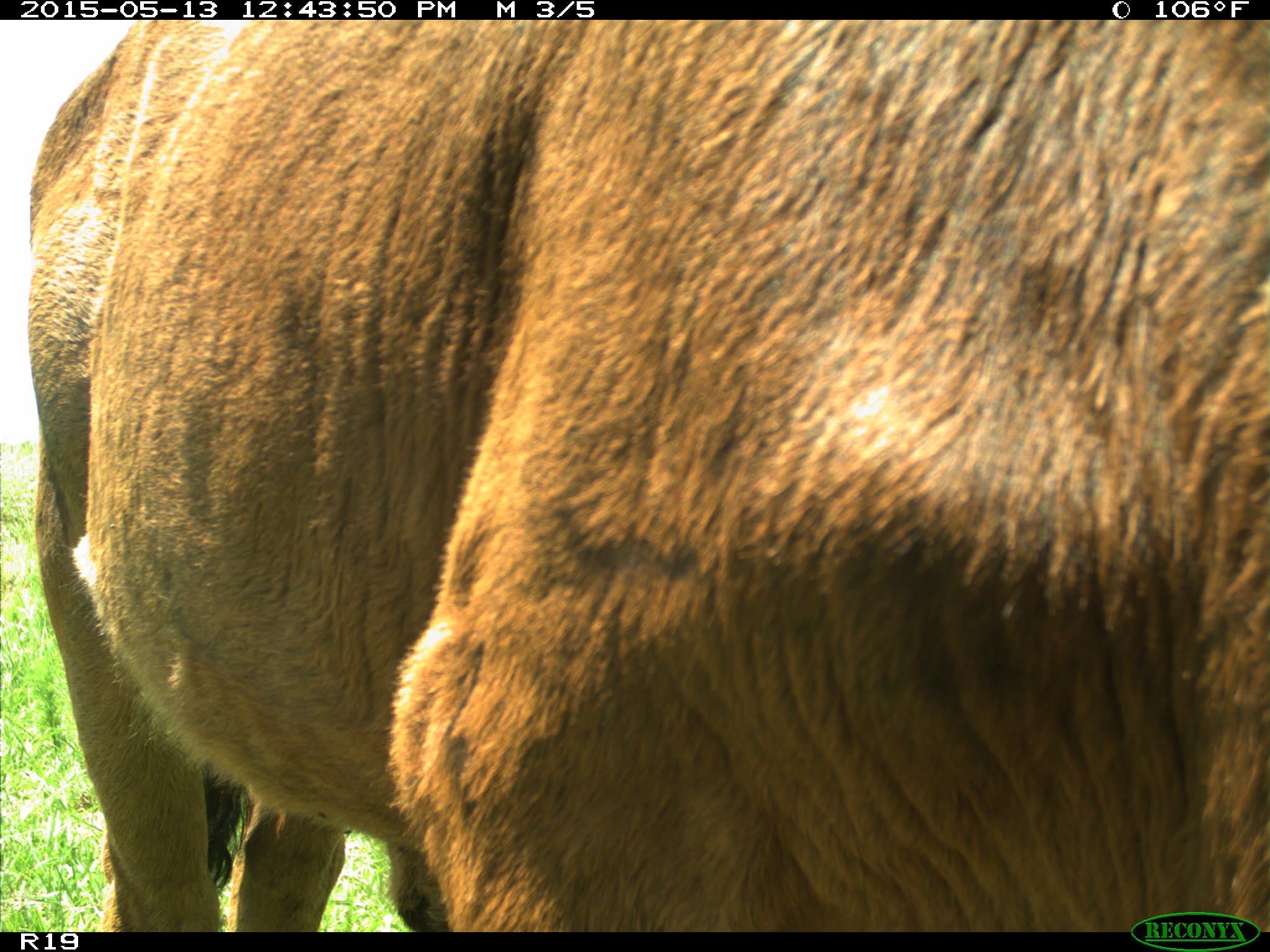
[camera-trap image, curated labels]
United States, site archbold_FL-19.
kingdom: Animalia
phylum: Chordata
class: Mammalia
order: Artiodactyla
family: Bovidae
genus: Bos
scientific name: Bos taurus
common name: domestic cow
Bos taurus (domestic cow).